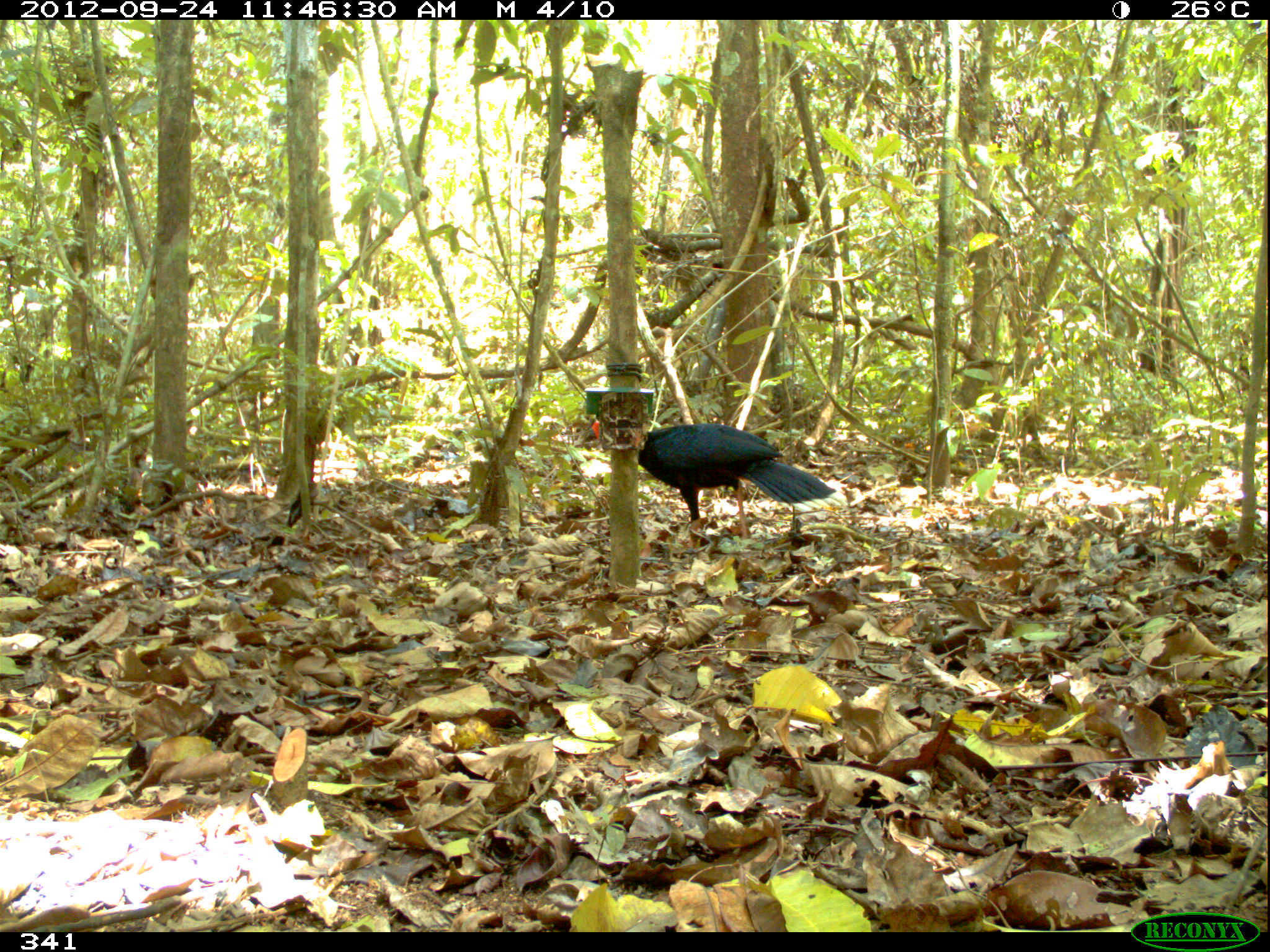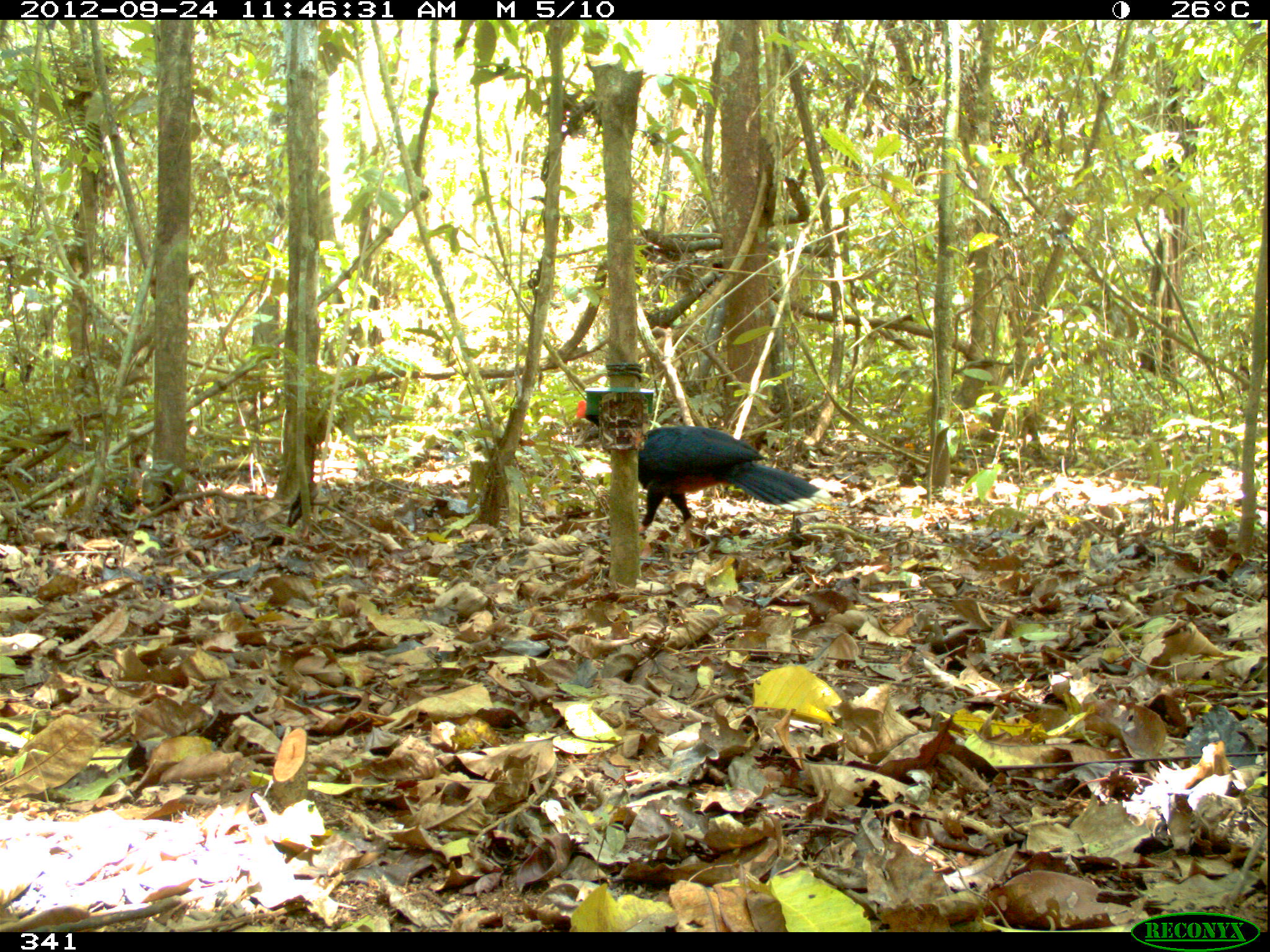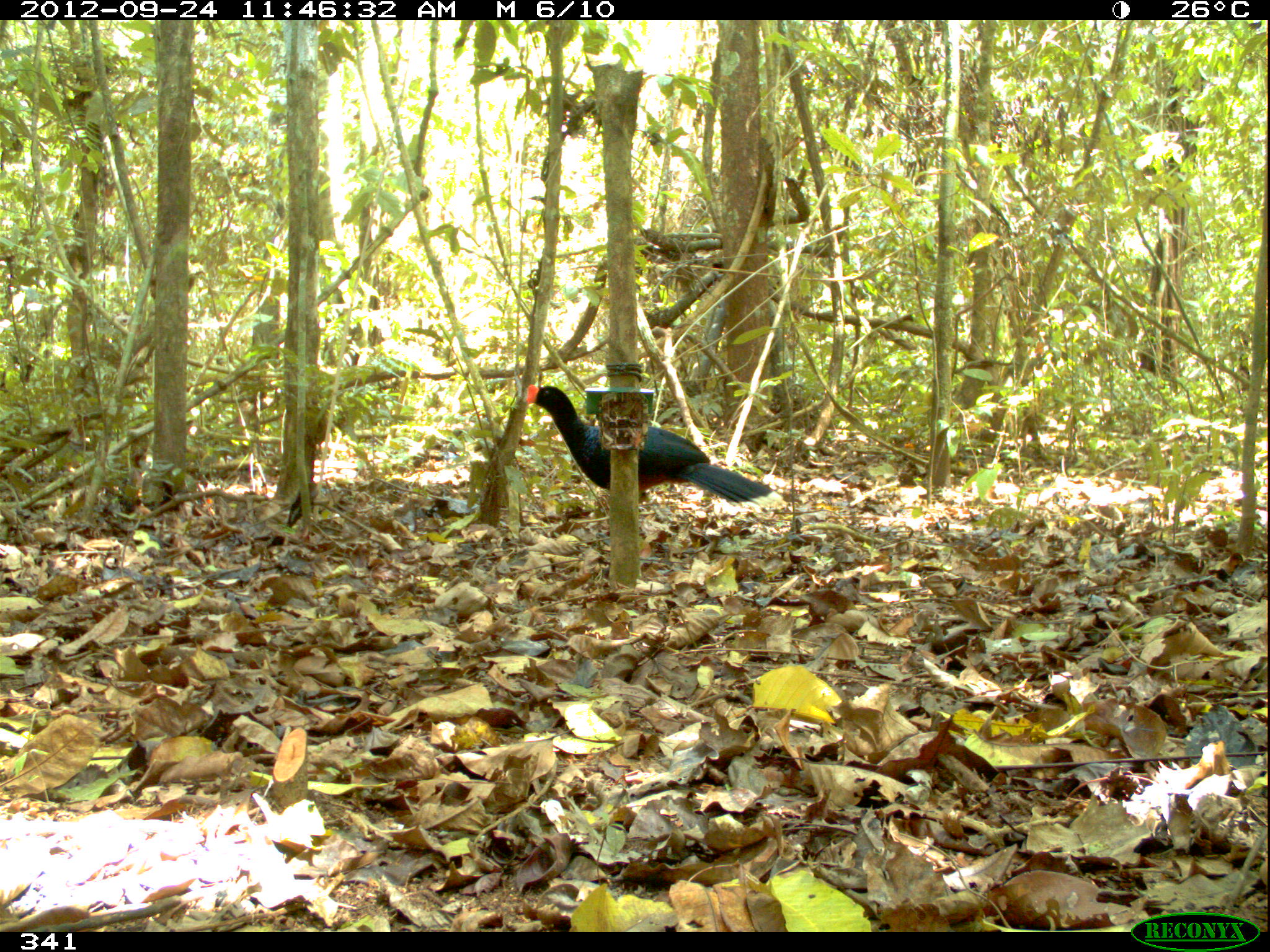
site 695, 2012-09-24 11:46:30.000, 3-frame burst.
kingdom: Animalia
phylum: Chordata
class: Aves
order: Galliformes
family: Cracidae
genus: Mitu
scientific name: Mitu tuberosum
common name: razor-billed curassow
Mitu tuberosum (razor-billed curassow).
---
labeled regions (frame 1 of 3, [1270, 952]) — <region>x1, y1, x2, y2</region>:
mitu tuberosum: <region>591, 420, 846, 536</region>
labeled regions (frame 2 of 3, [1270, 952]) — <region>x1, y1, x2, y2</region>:
mitu tuberosum: <region>574, 398, 835, 544</region>